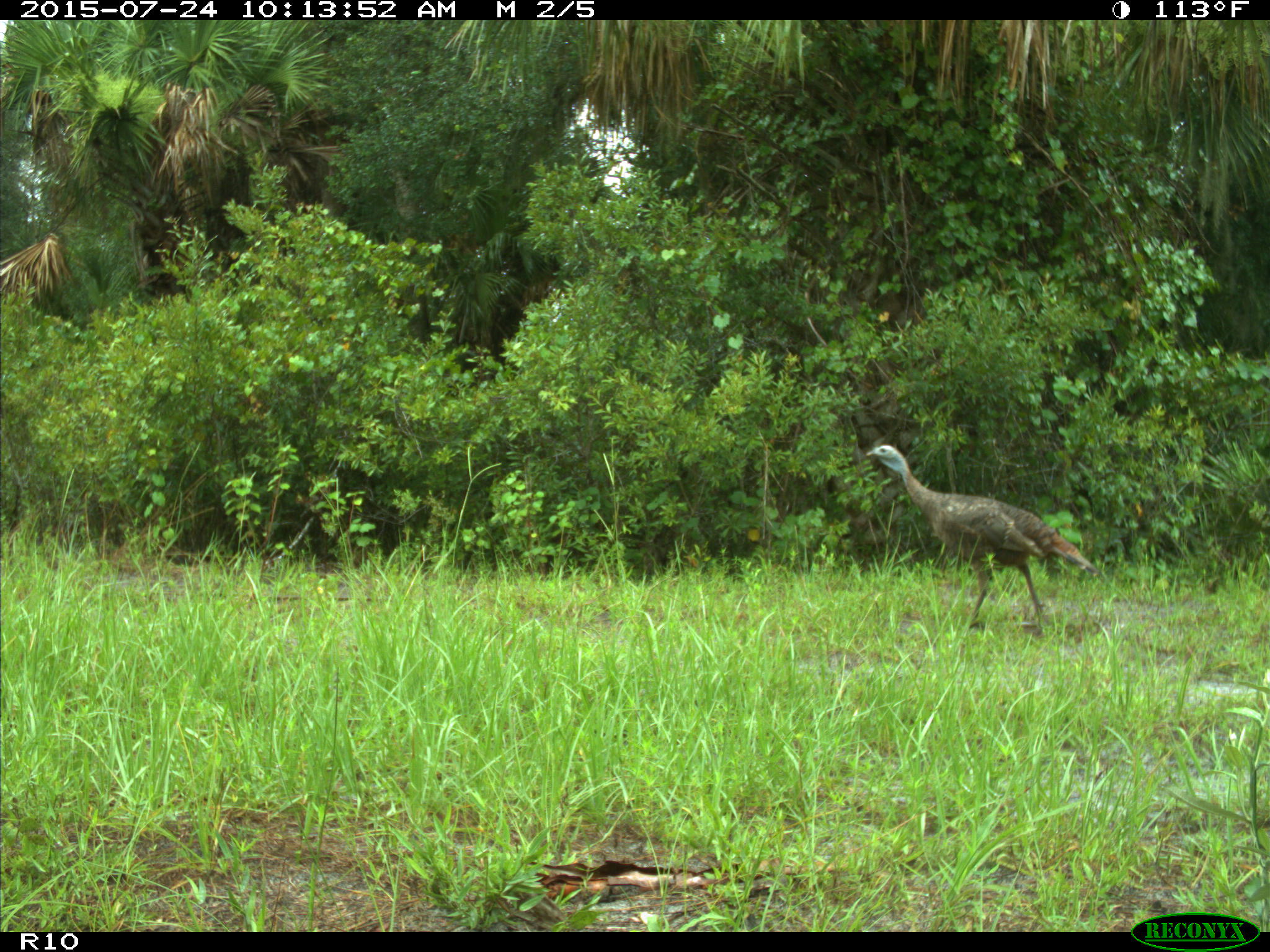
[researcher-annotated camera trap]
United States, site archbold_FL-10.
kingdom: Animalia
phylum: Chordata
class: Aves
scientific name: Aves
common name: birds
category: unidentified bird